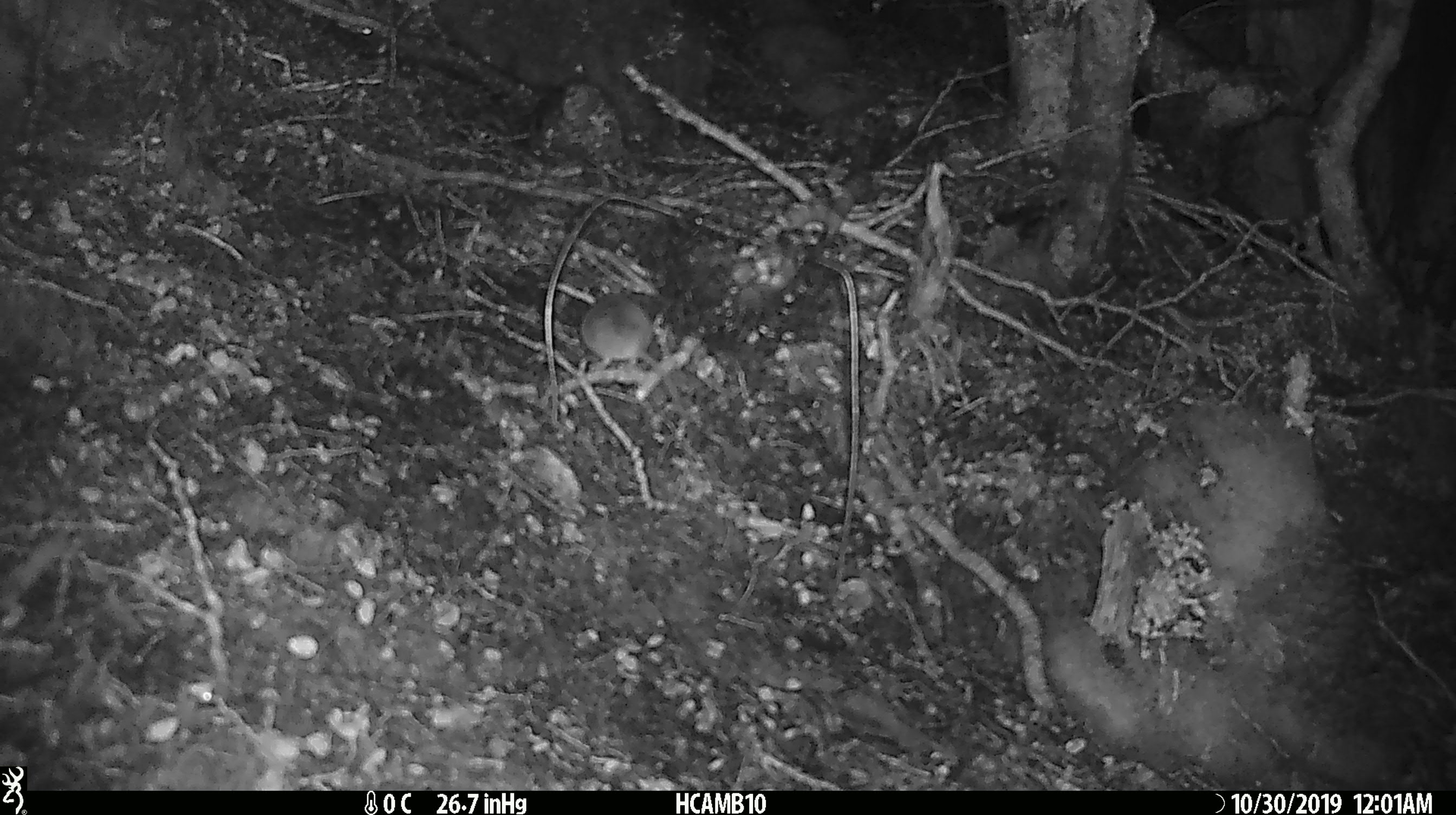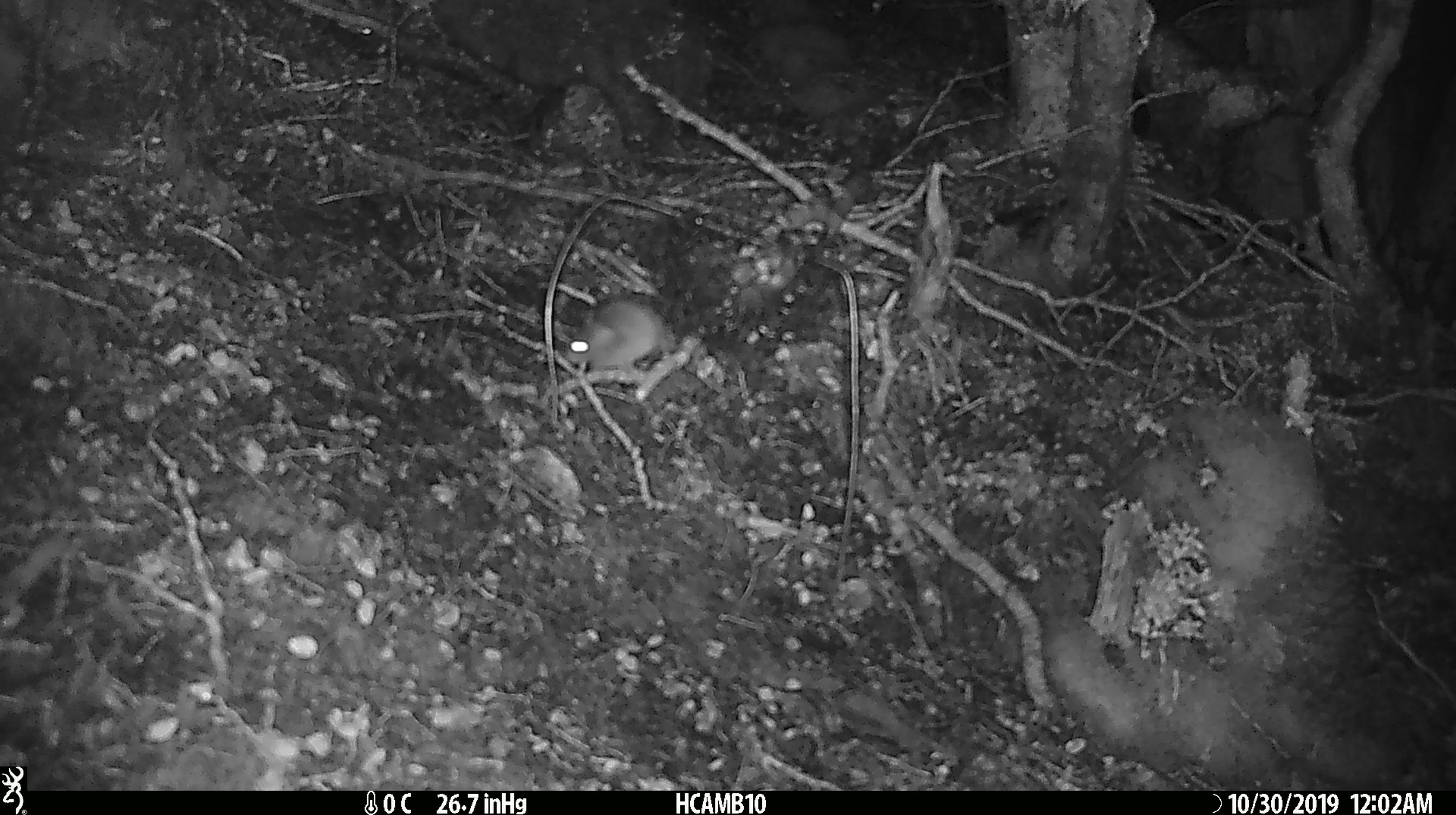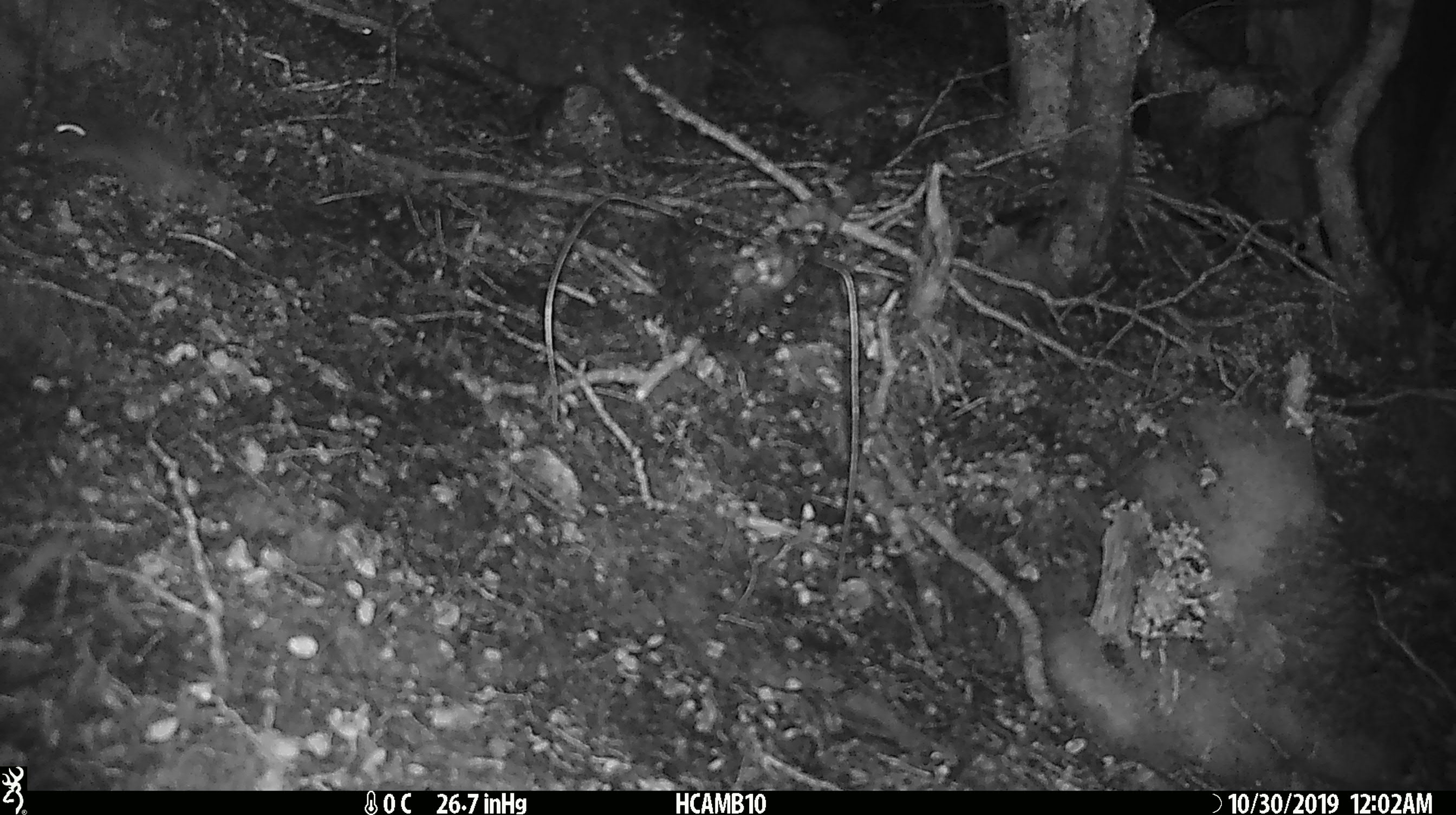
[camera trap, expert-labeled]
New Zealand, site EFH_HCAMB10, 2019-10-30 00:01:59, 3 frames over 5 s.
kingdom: Animalia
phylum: Chordata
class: Mammalia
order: Rodentia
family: Muridae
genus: Mus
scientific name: Mus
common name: mouse